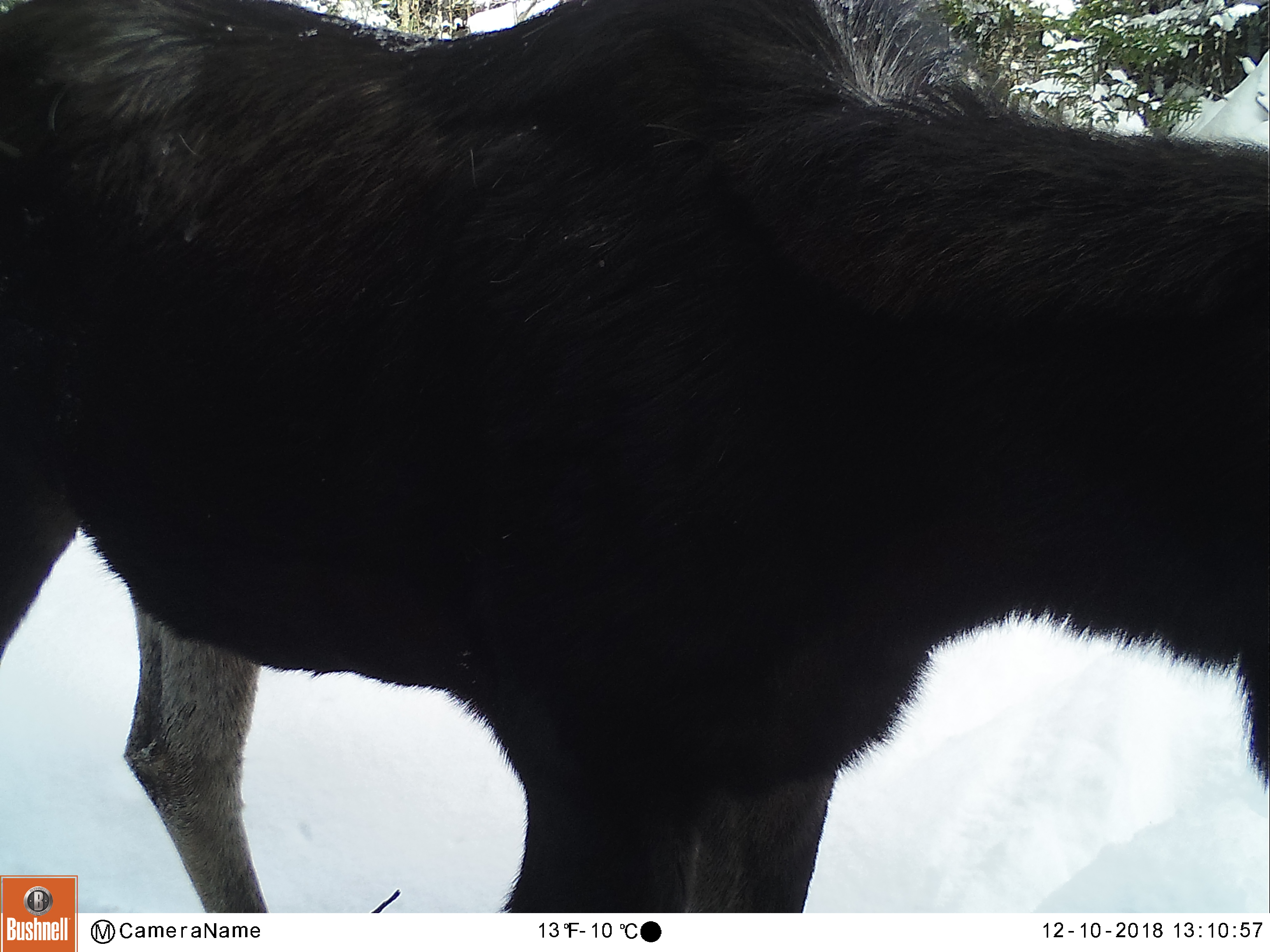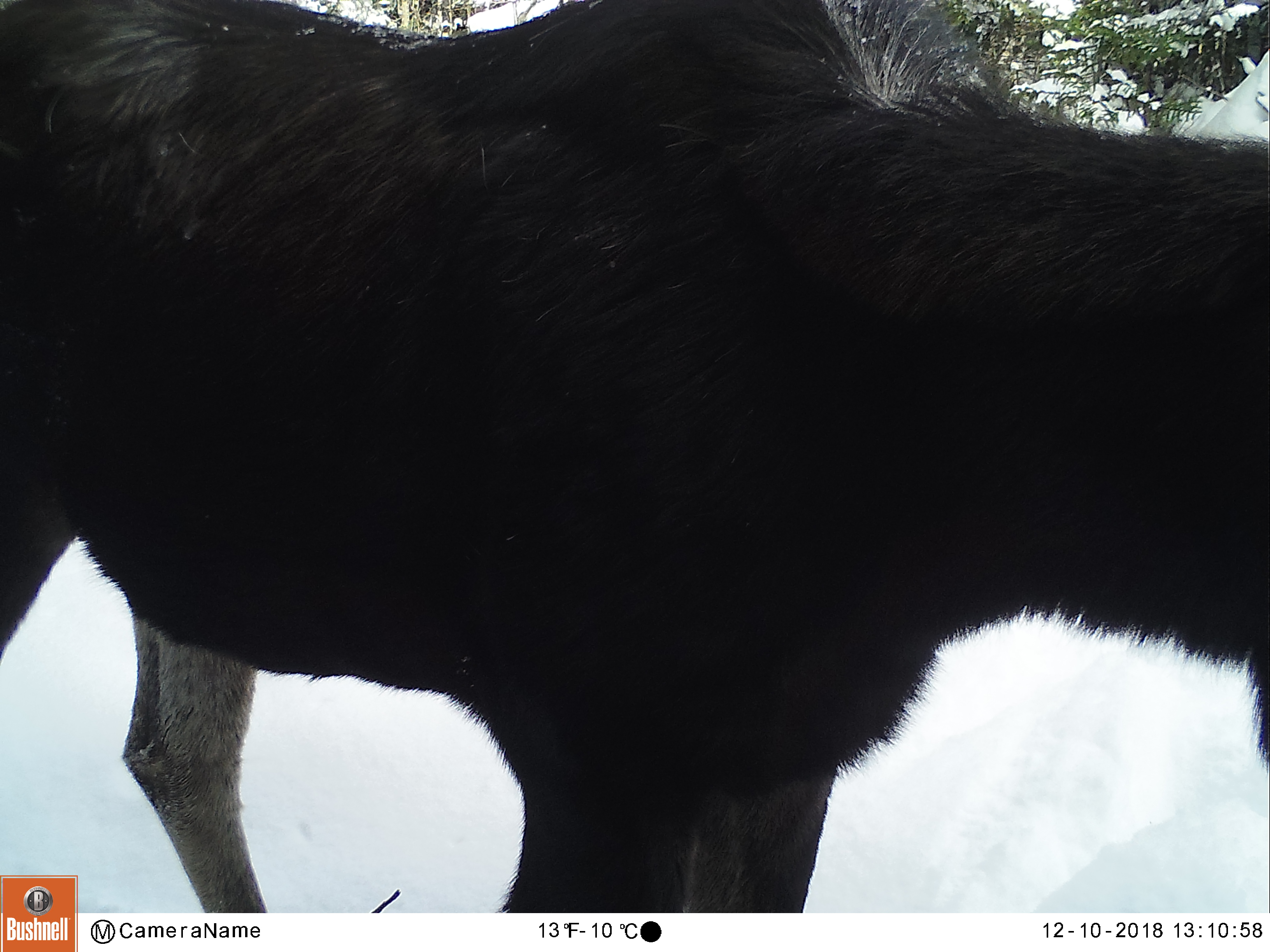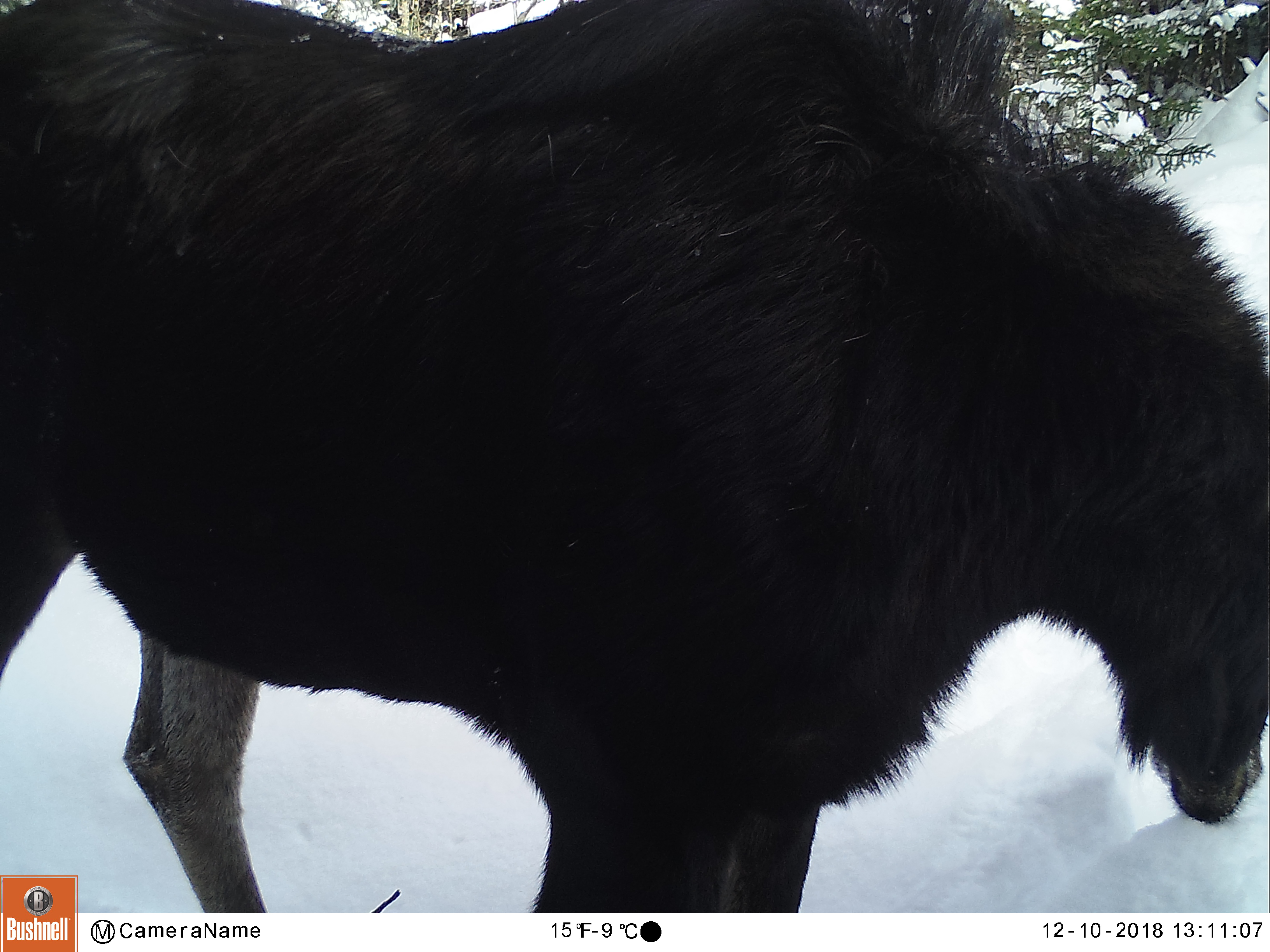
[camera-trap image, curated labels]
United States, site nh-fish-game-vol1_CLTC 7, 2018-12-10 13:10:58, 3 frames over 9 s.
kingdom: Animalia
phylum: Chordata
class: Mammalia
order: Artiodactyla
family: Cervidae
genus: Alces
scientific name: Alces alces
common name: moose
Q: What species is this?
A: Moose (Alces alces).